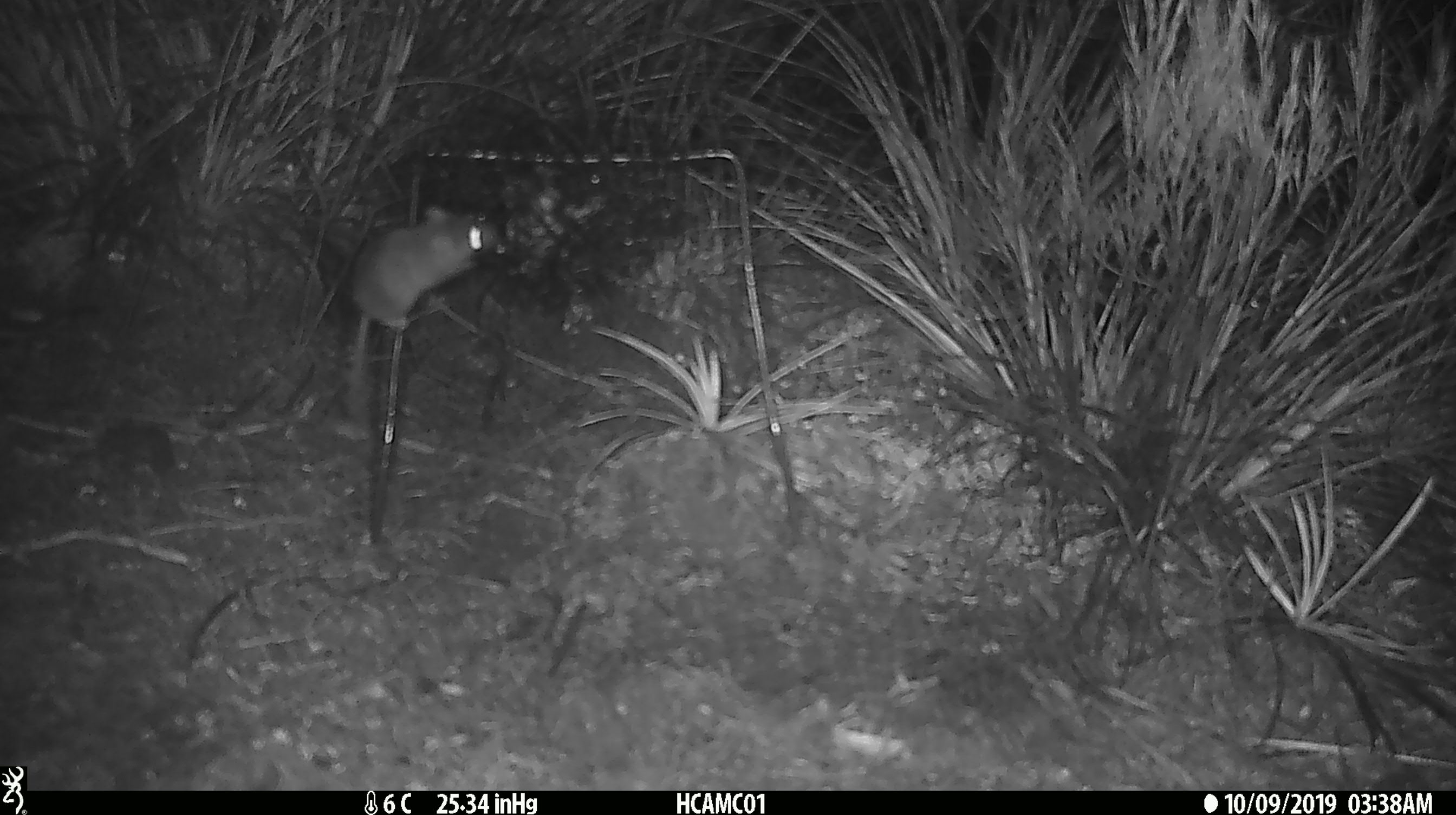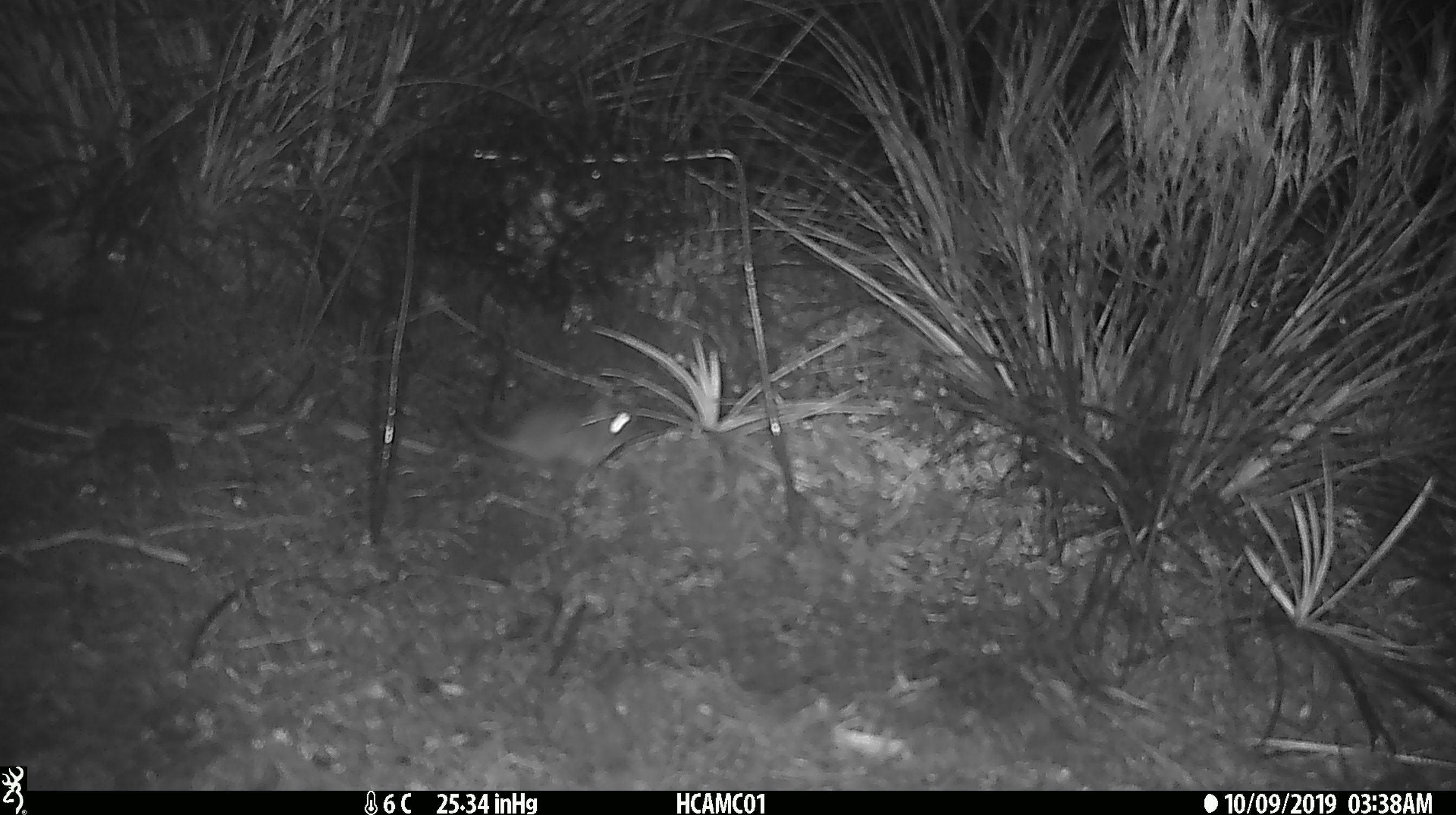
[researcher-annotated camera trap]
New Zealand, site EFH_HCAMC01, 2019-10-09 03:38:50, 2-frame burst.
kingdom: Animalia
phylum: Chordata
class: Mammalia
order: Rodentia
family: Muridae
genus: Mus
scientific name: Mus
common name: mouse